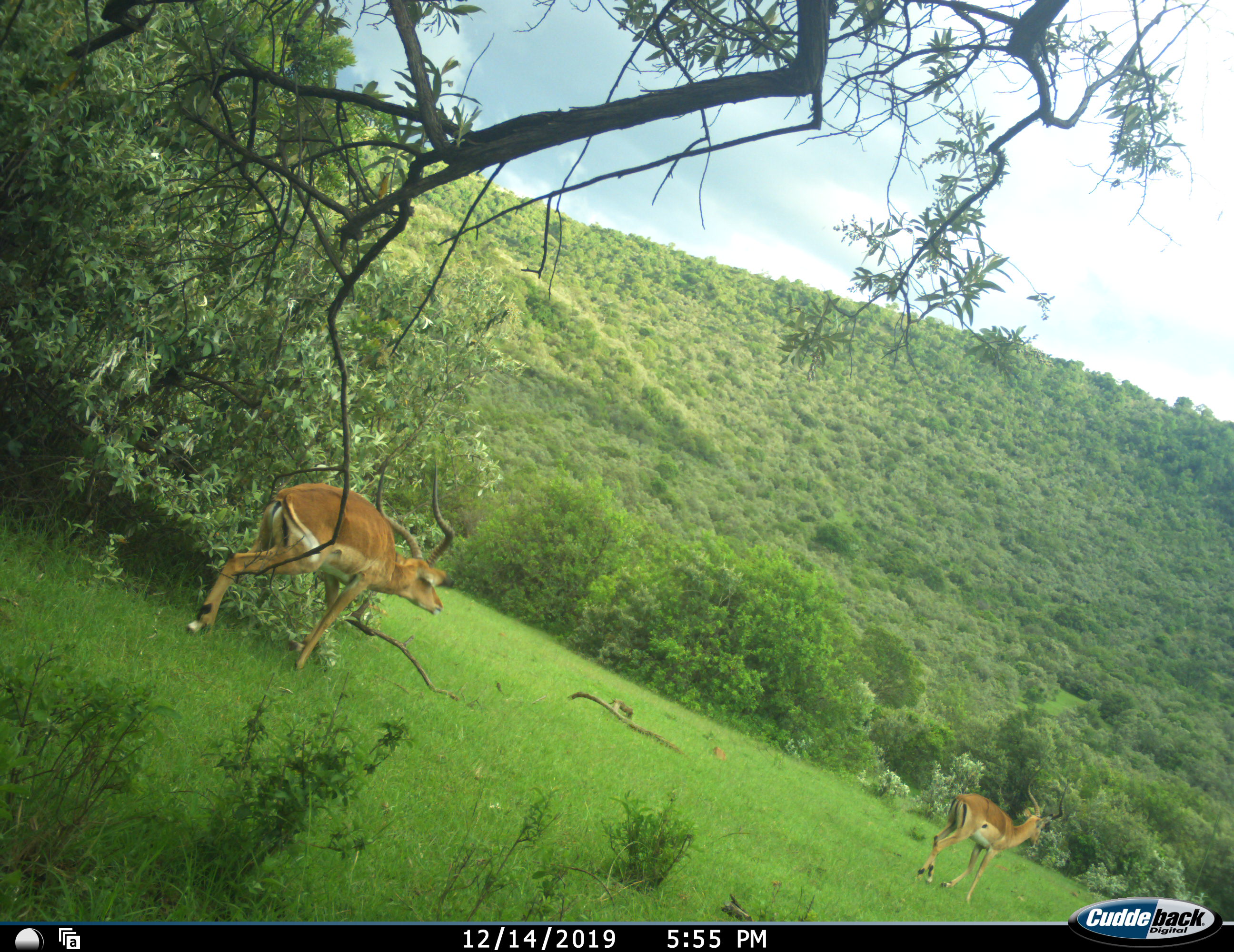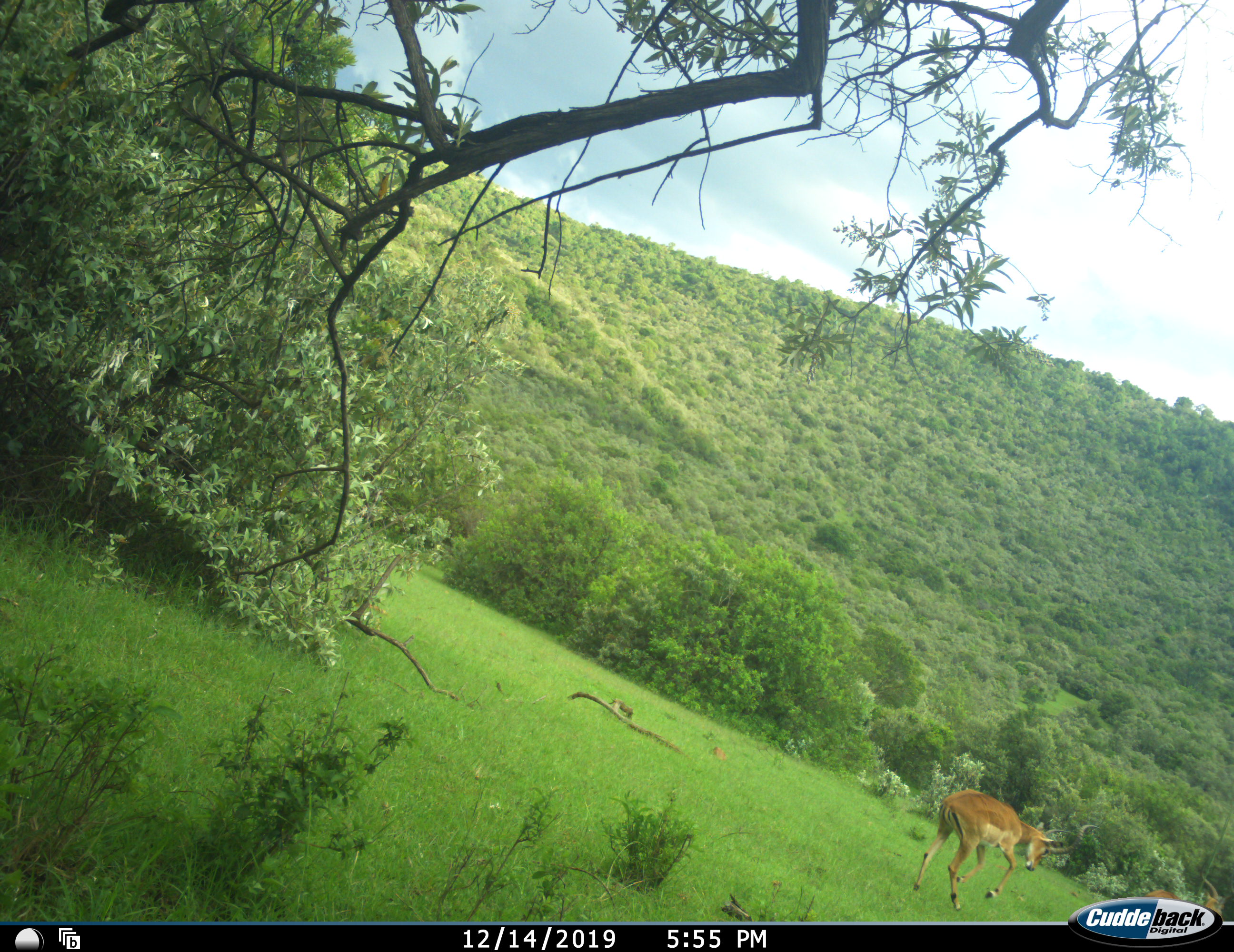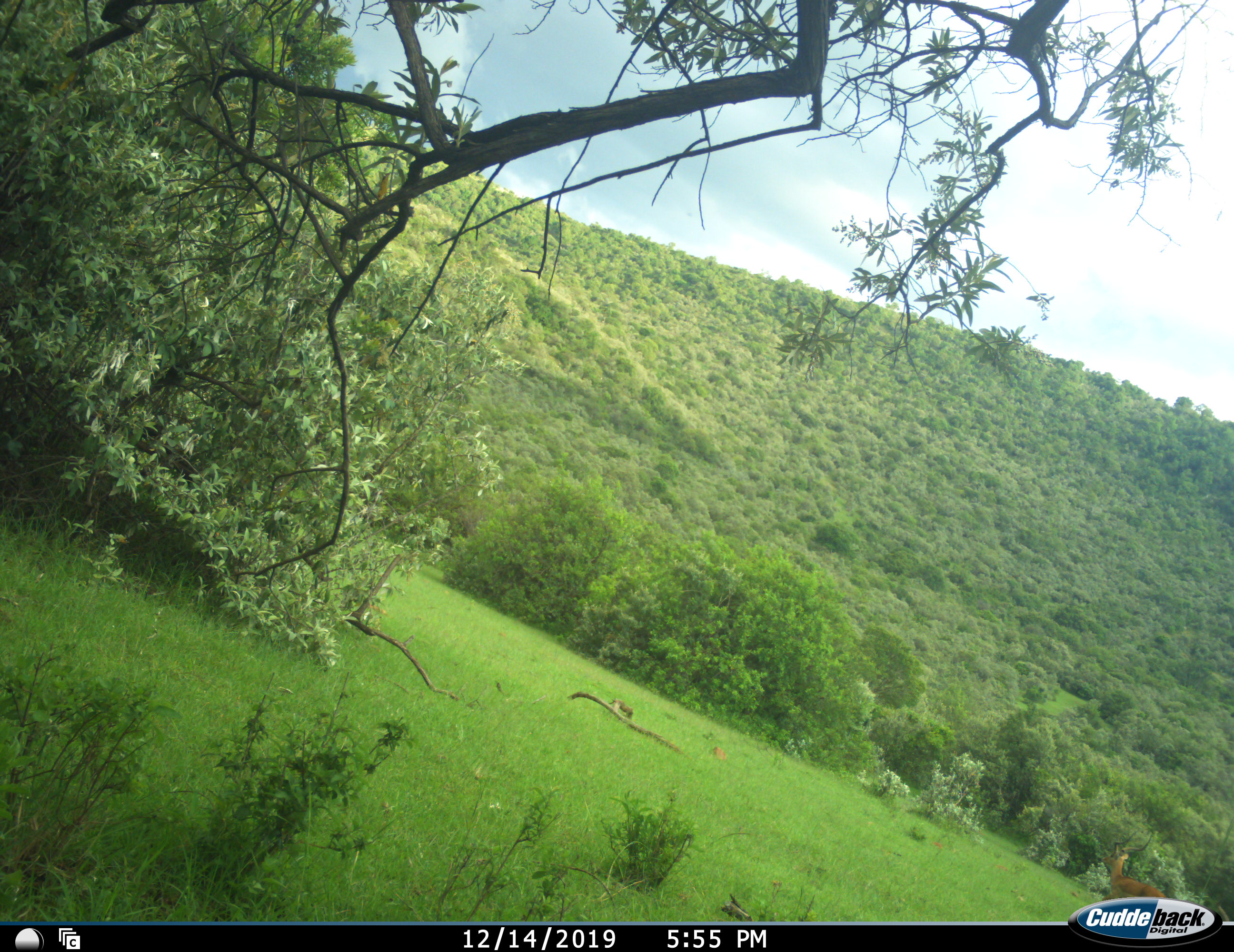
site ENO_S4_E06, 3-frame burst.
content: unidentified animal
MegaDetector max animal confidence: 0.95